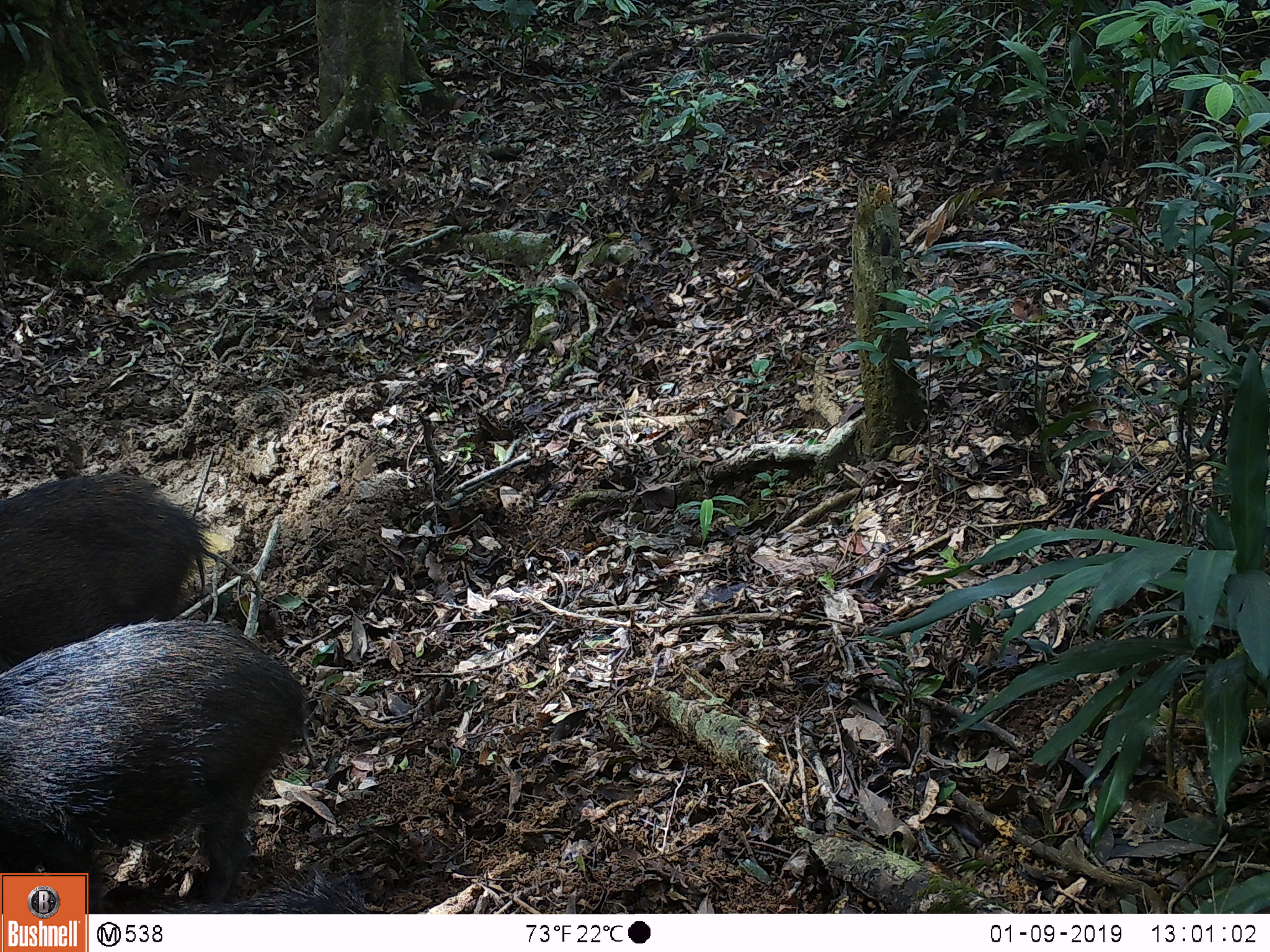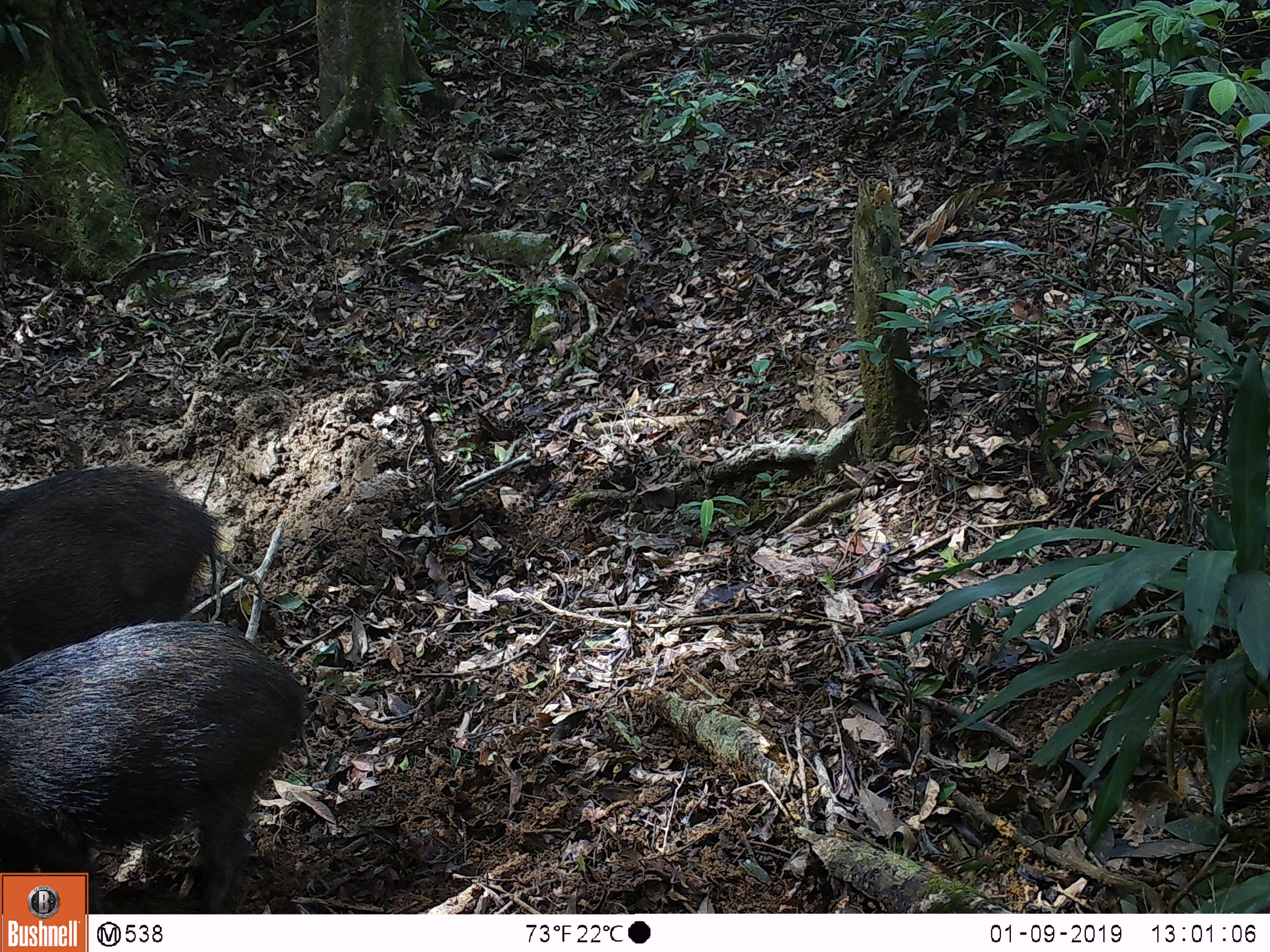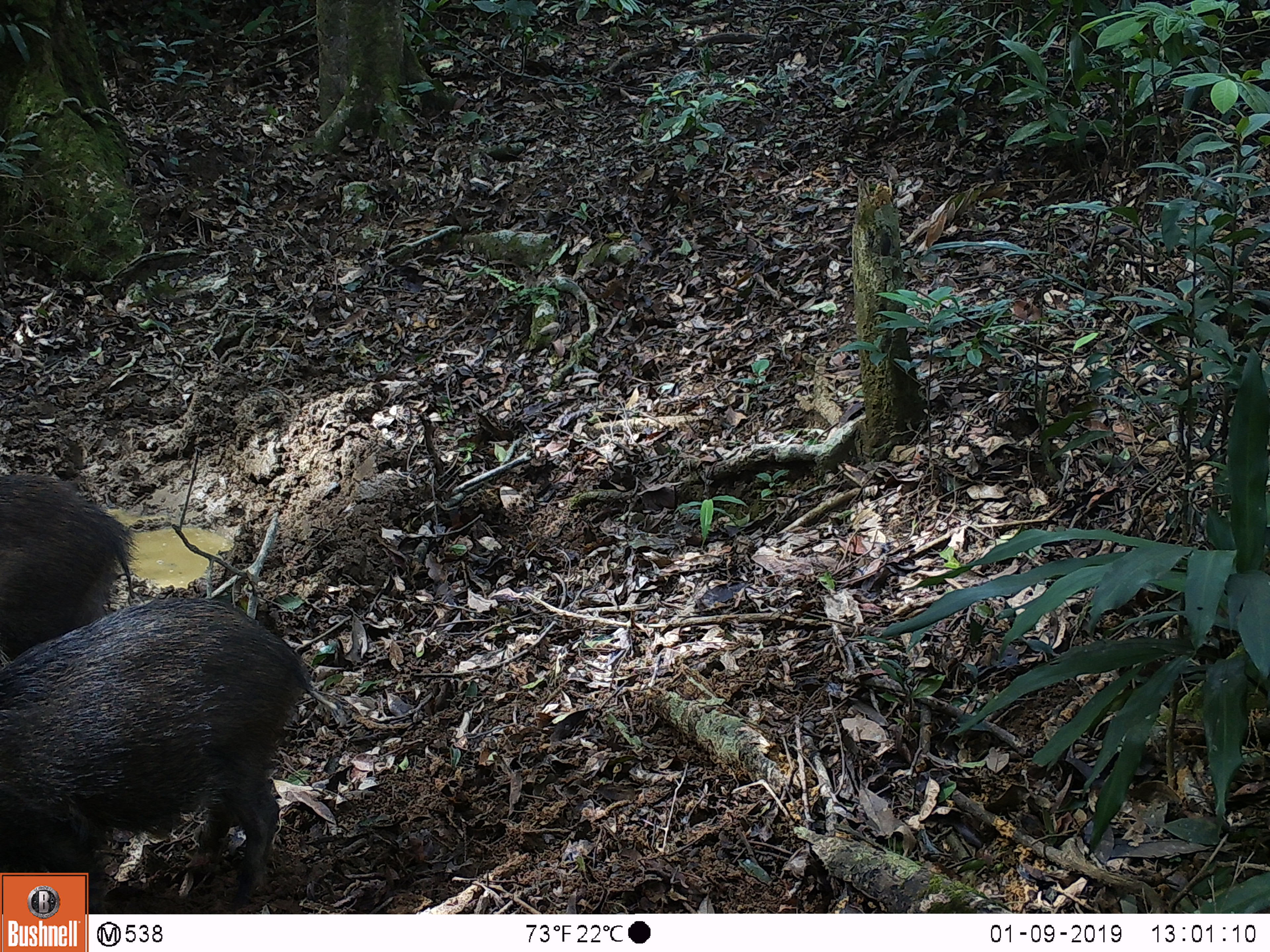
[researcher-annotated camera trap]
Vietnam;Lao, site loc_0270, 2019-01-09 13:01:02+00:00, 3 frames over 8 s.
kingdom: Animalia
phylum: Chordata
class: Mammalia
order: Artiodactyla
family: Suidae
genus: Sus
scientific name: Sus scrofa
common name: eurasian wild pig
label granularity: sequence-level